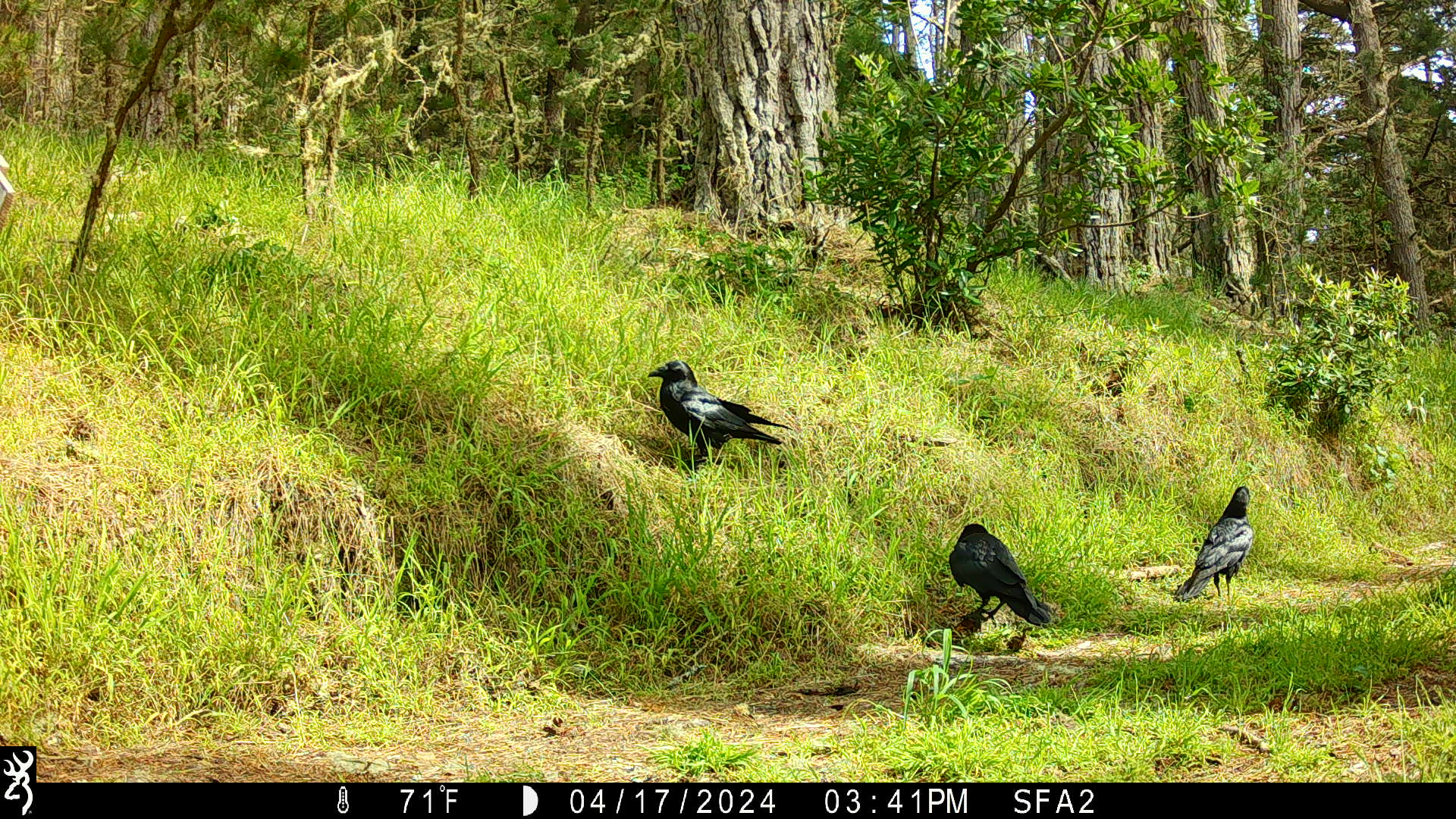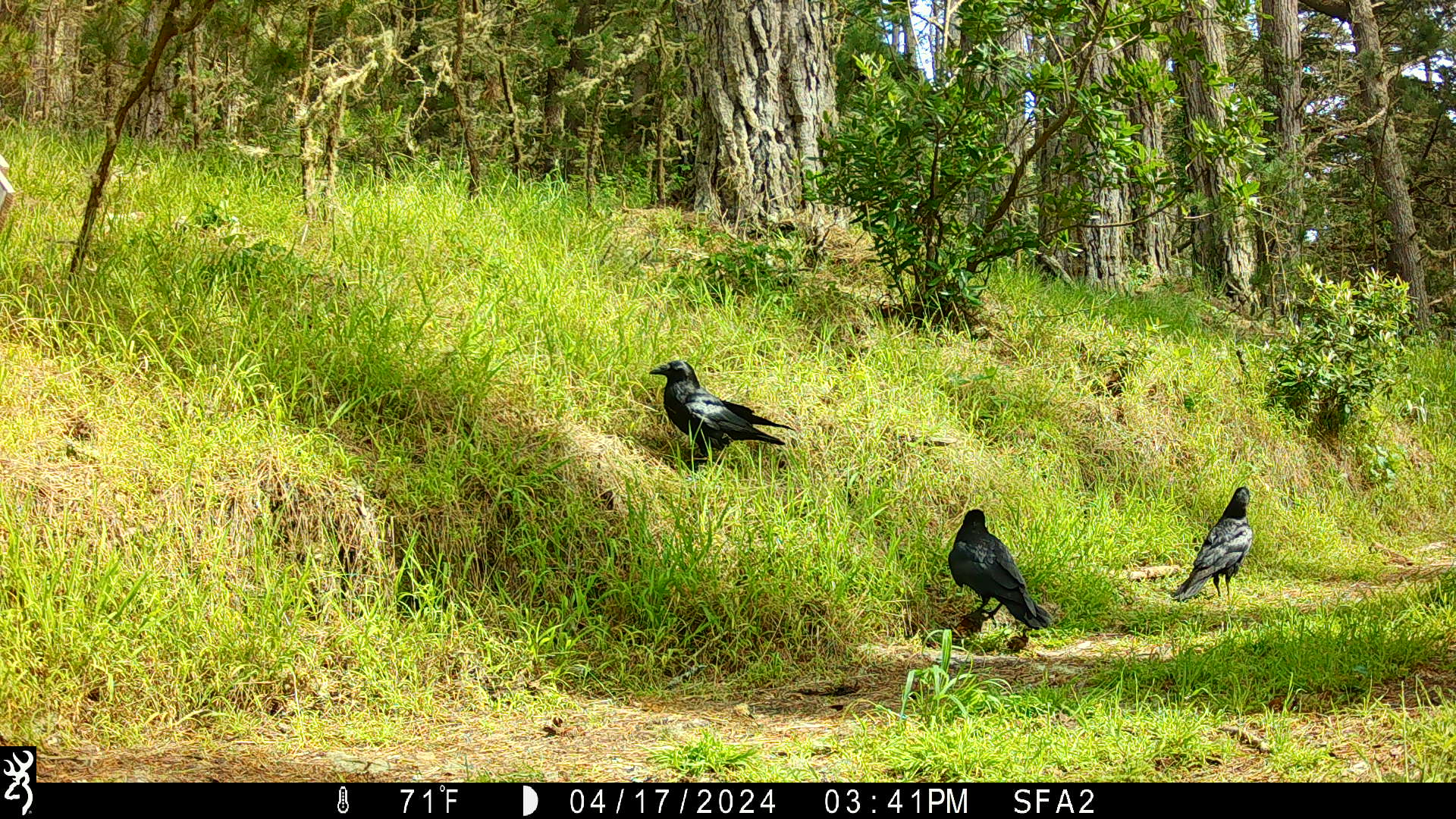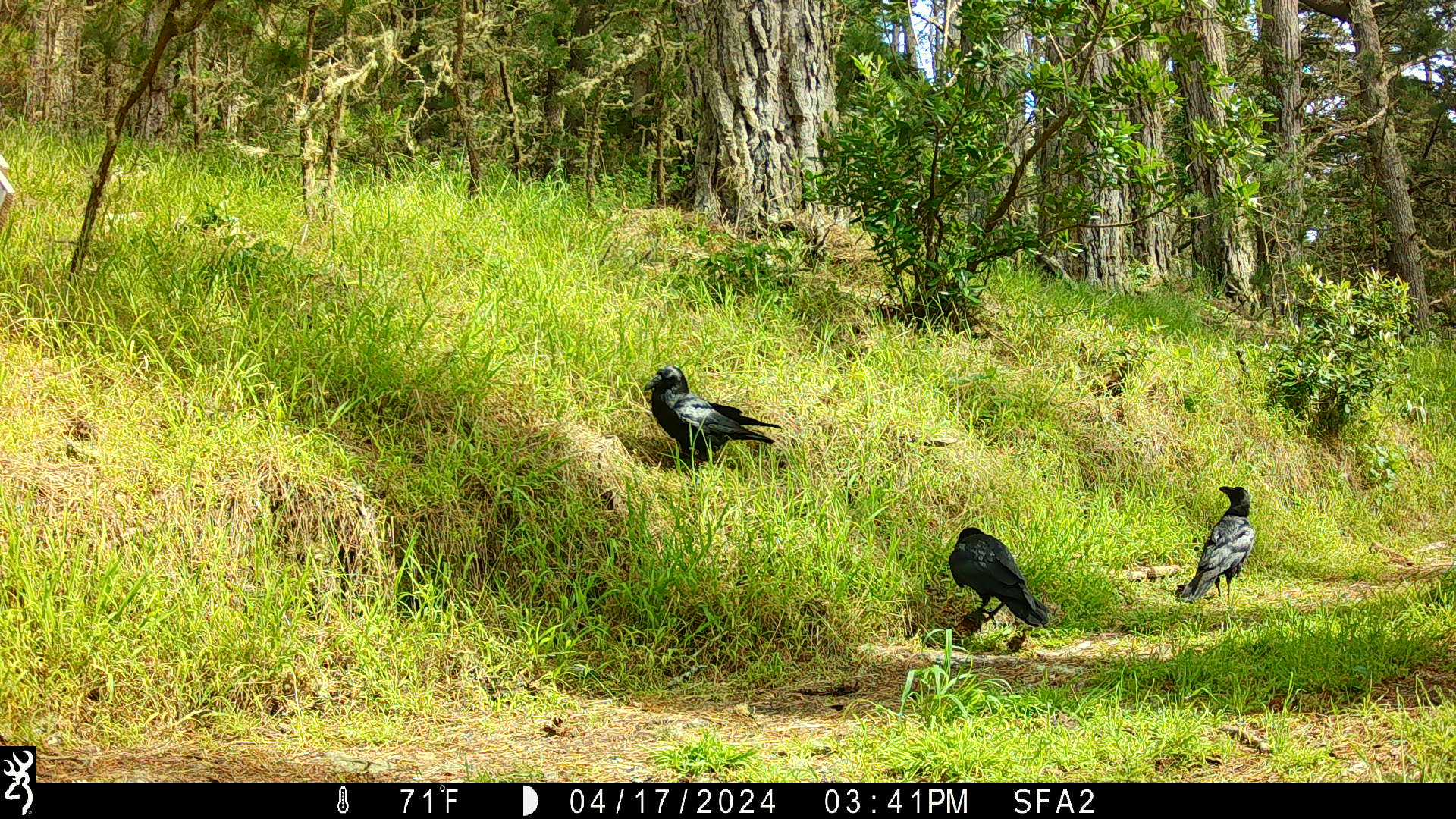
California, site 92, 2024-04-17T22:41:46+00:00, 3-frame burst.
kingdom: Animalia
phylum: Chordata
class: Aves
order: Passeriformes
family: Corvidae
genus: Corvus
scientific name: Corvus brachyrhynchos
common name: american crow